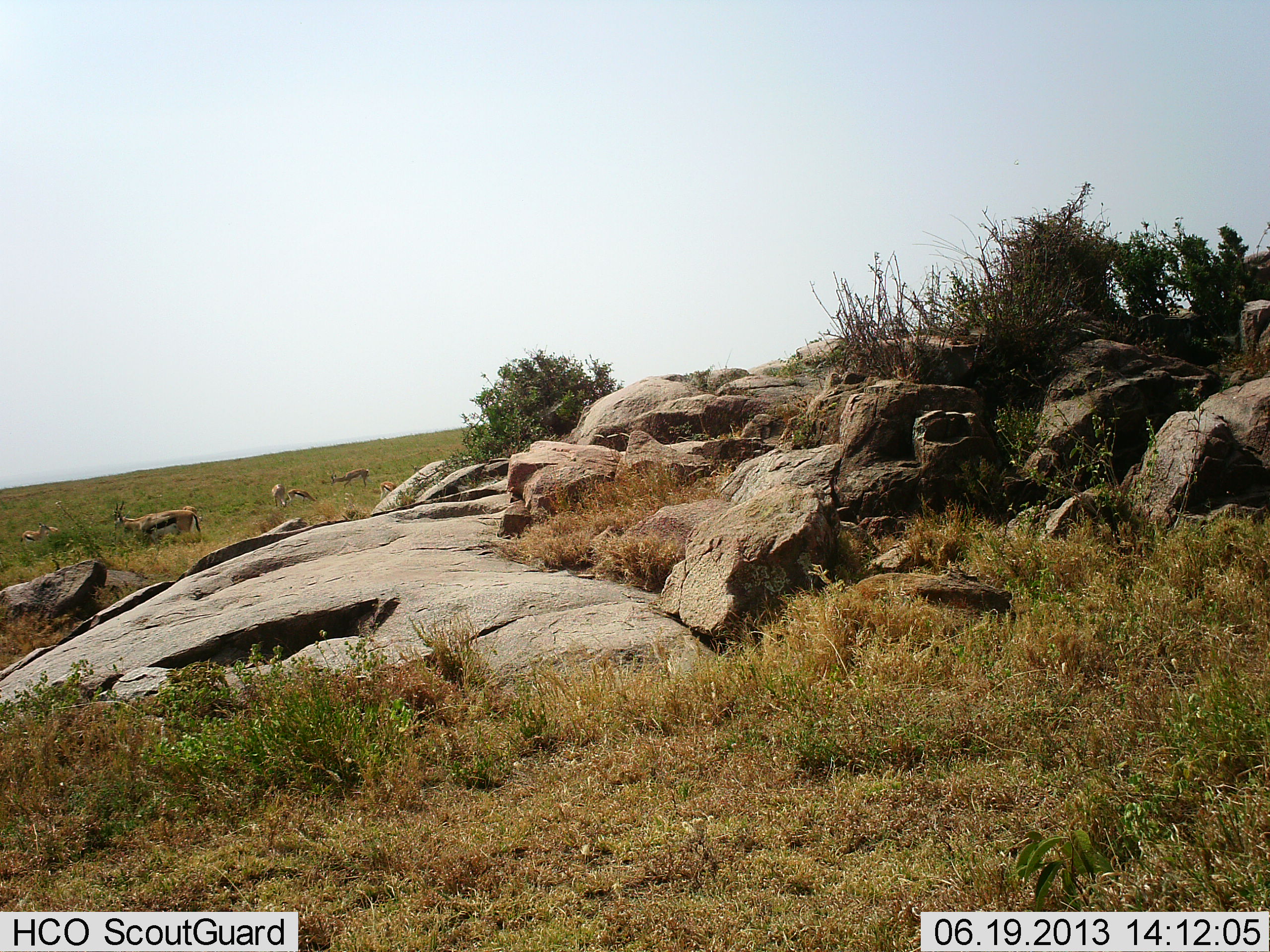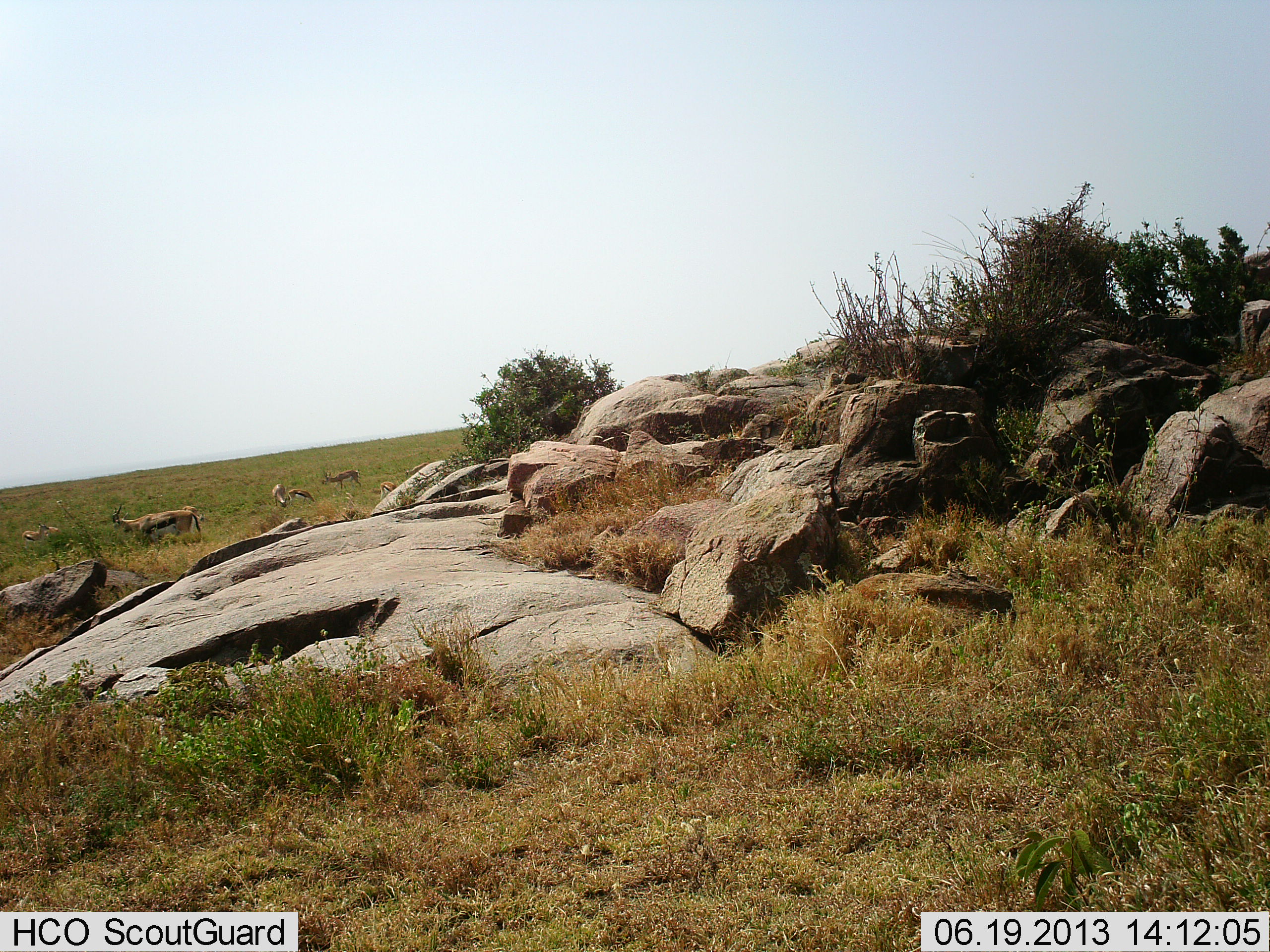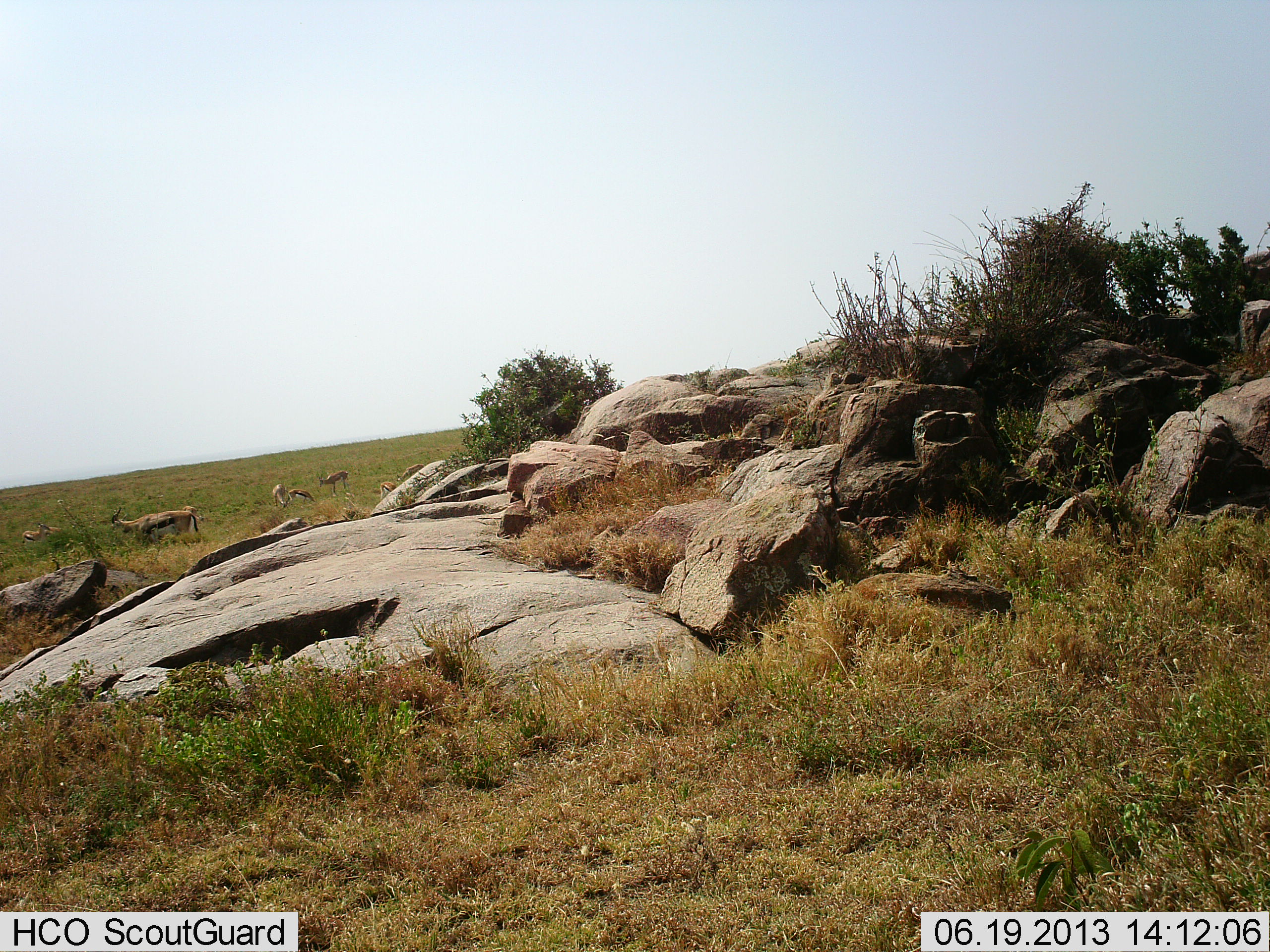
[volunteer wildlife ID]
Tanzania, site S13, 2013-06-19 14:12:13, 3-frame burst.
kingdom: Animalia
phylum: Chordata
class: Mammalia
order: Artiodactyla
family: Bovidae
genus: Eudorcas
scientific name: Eudorcas thomsonii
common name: thomson's gazelle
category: gazellethomsons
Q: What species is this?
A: Gazellethomsons (thomson's gazelle) (Eudorcas thomsonii).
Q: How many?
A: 5.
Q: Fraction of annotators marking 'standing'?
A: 80%.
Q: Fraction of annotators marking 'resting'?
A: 0%.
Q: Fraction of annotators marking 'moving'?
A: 40%.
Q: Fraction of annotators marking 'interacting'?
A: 0%.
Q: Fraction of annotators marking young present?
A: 10%.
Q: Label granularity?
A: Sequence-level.